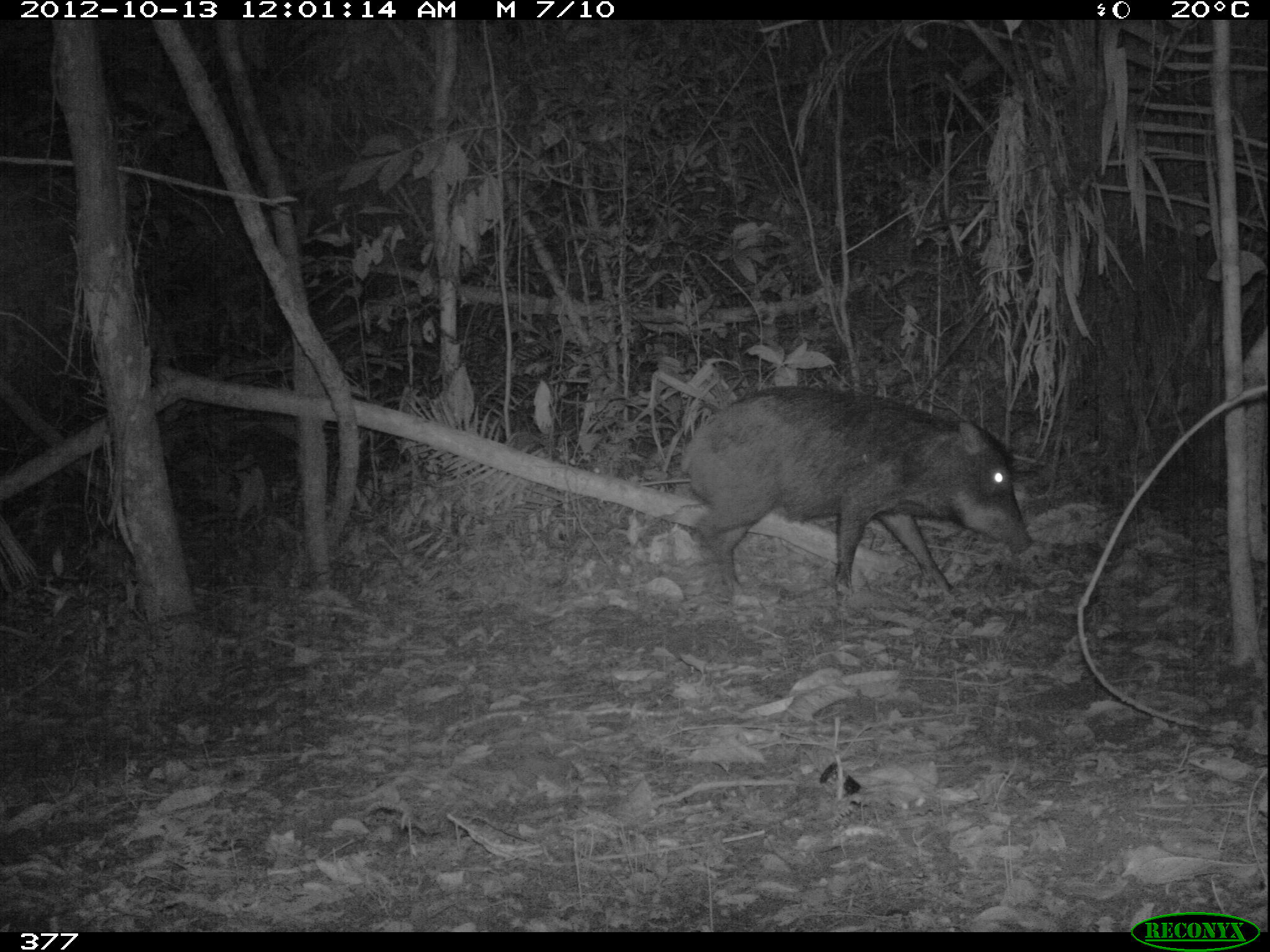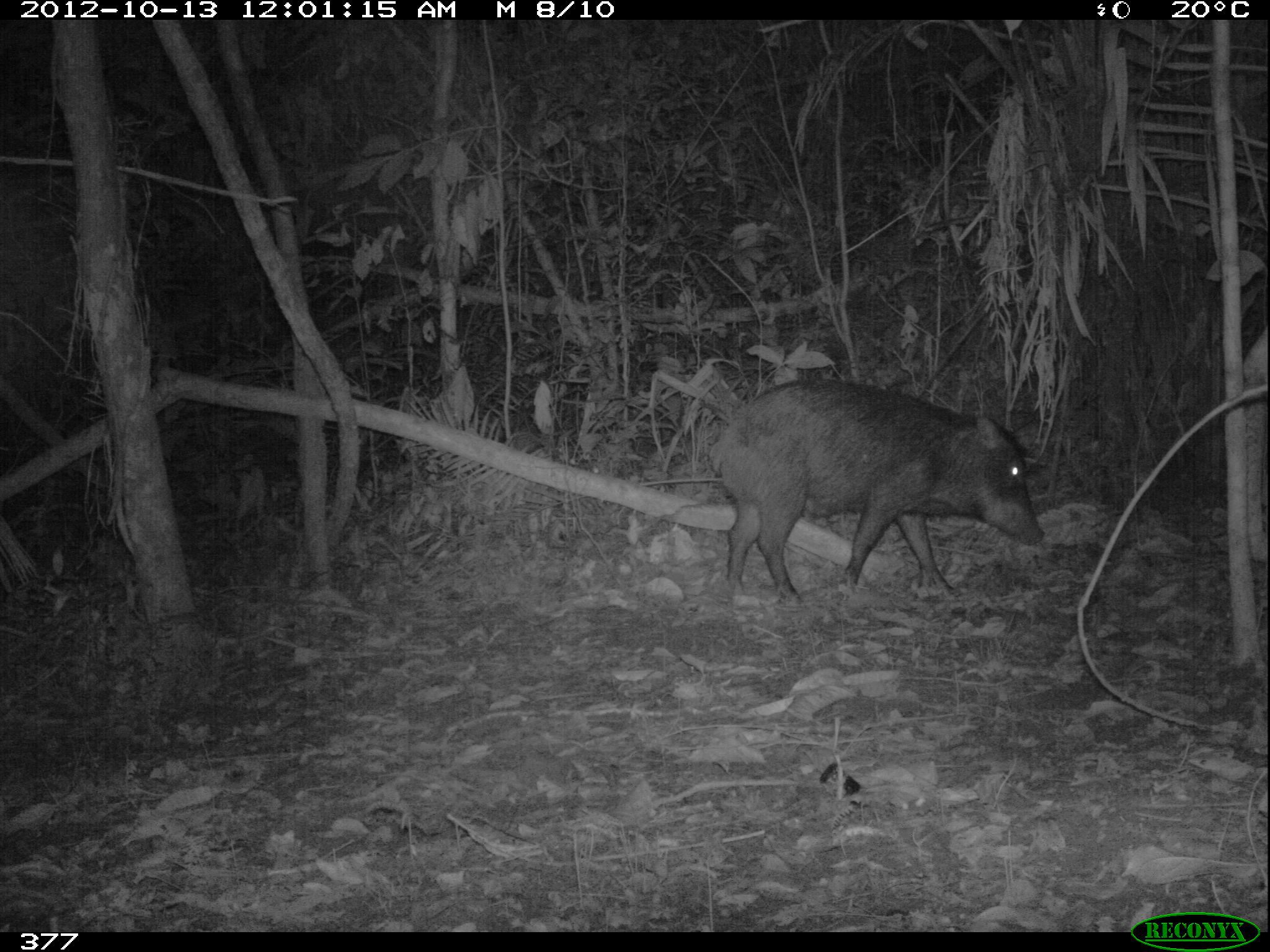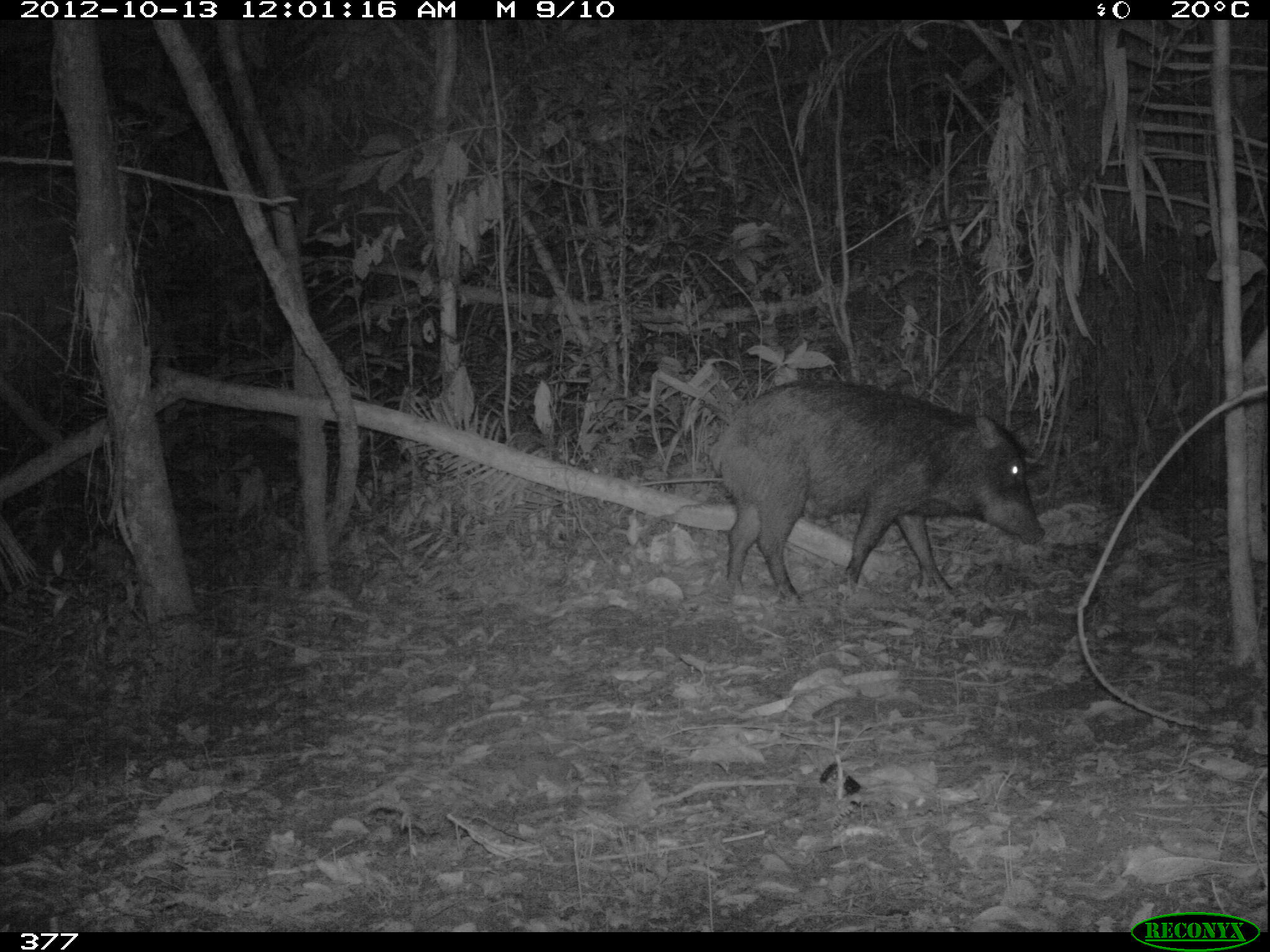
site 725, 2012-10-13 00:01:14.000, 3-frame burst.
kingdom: Animalia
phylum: Chordata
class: Mammalia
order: Artiodactyla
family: Tayassuidae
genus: Tayassu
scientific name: Tayassu pecari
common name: white-lipped peccary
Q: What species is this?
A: Tayassu pecari (white-lipped peccary).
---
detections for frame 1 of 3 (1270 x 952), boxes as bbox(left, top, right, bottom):
tayassu pecari: bbox(678, 385, 1035, 597)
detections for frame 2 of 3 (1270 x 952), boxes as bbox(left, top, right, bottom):
tayassu pecari: bbox(709, 376, 1045, 606)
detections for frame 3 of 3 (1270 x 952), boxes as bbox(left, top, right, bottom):
tayassu pecari: bbox(706, 378, 1046, 607)